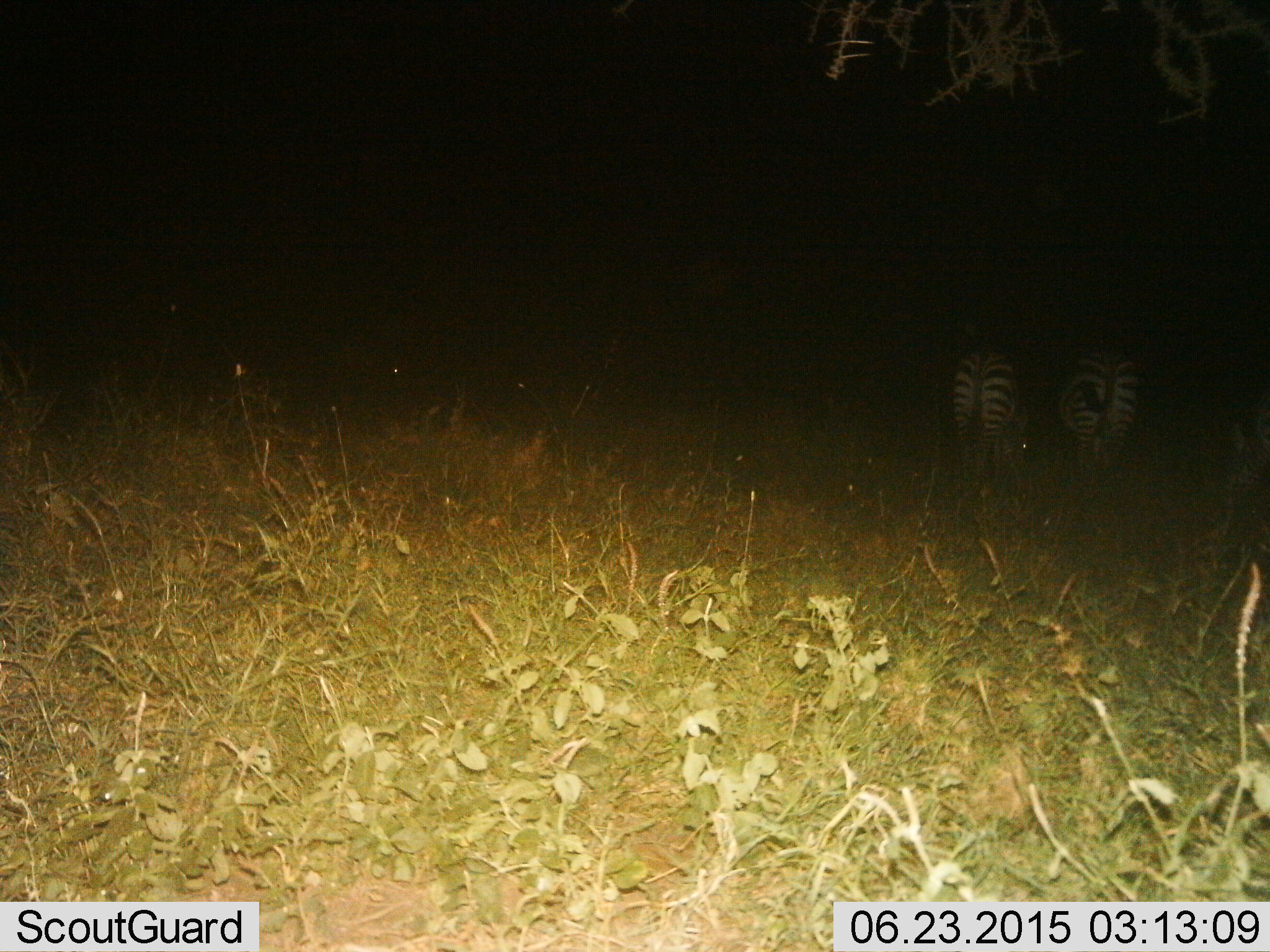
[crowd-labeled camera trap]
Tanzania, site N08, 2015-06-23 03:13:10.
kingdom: Animalia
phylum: Chordata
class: Mammalia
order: Perissodactyla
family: Equidae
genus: Equus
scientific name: Equus quagga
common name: plains zebra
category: zebra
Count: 2.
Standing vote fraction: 80%.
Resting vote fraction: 10%.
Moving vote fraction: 0%.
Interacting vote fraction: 0%.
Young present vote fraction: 0%.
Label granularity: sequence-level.